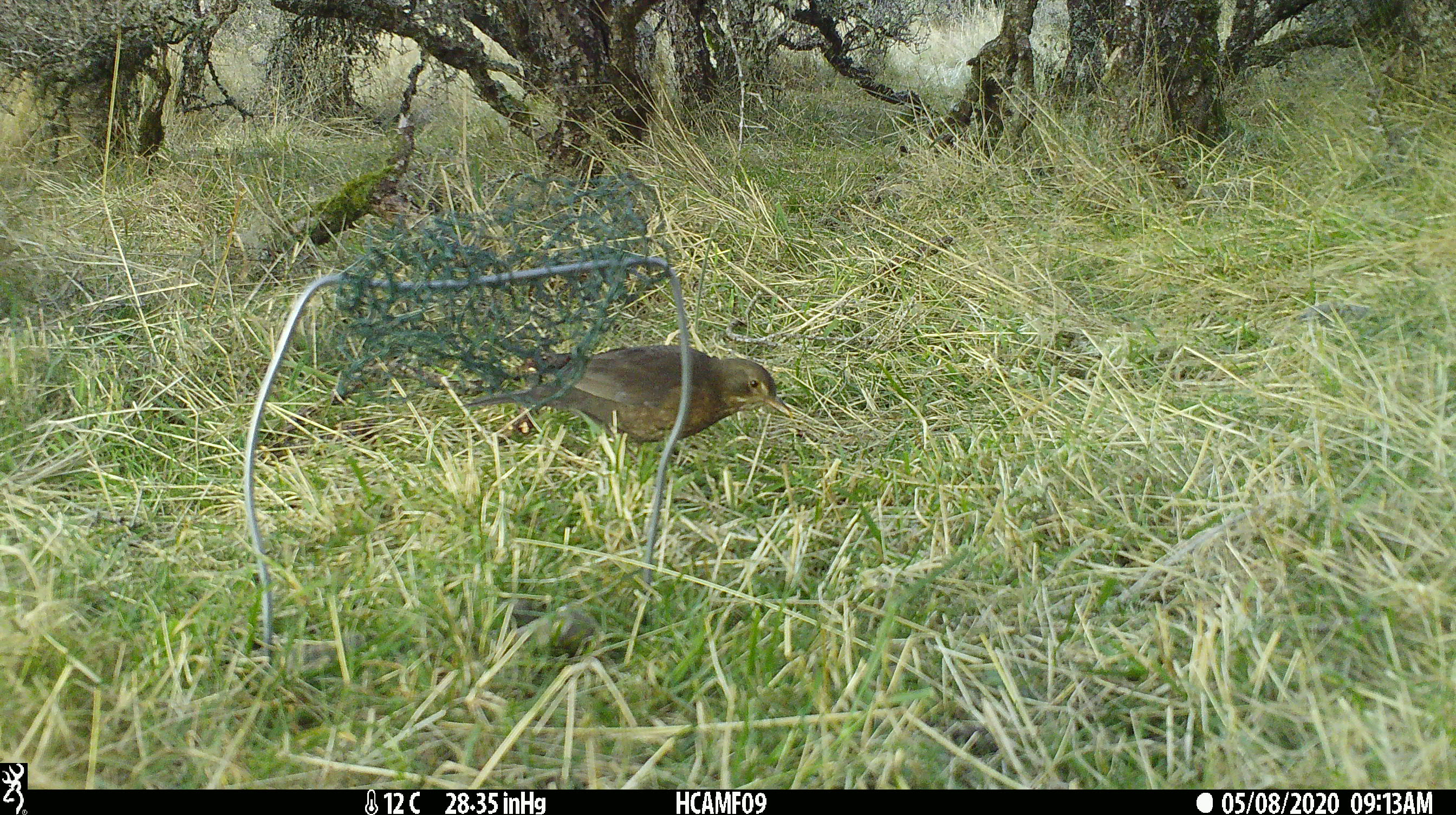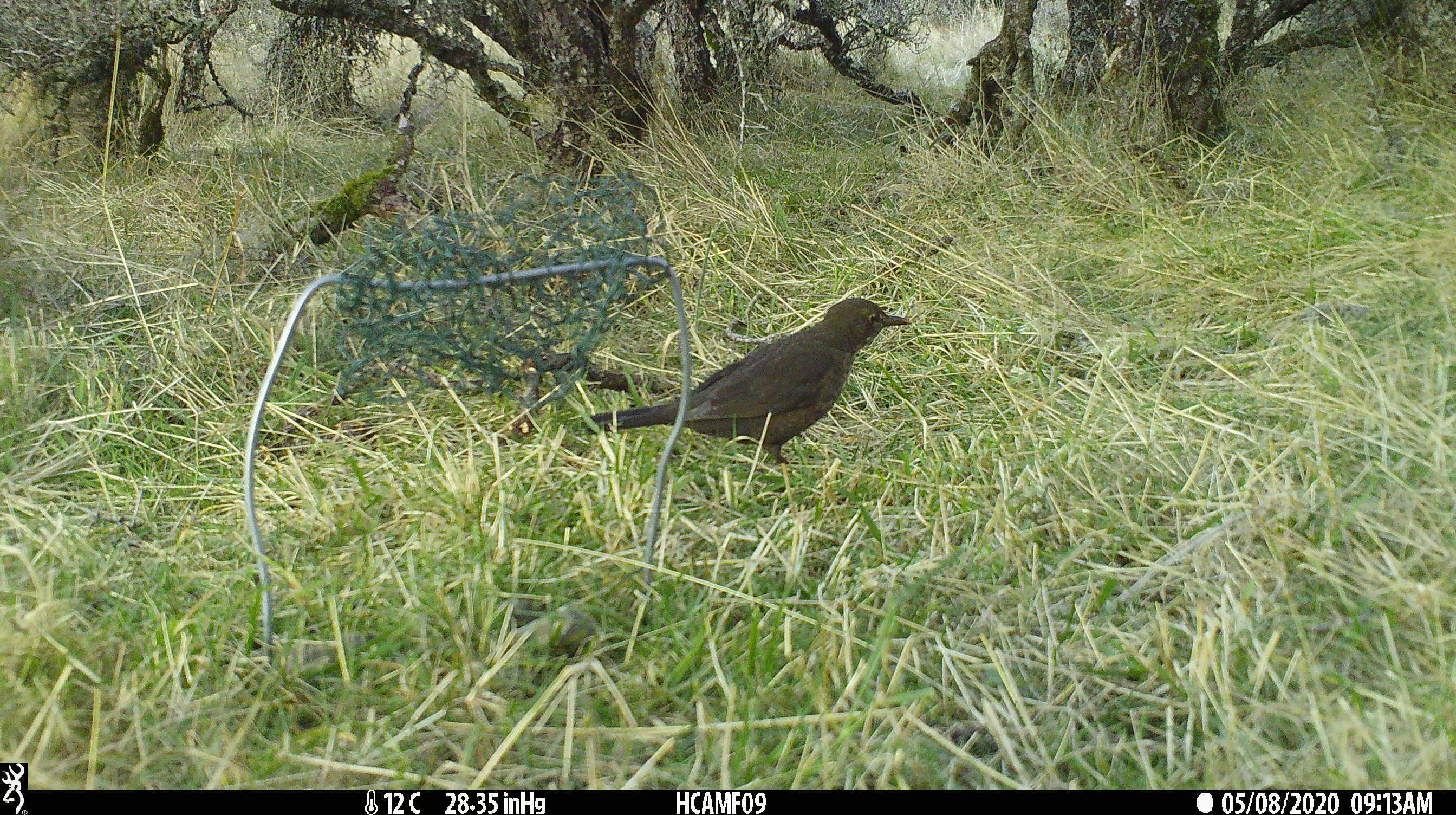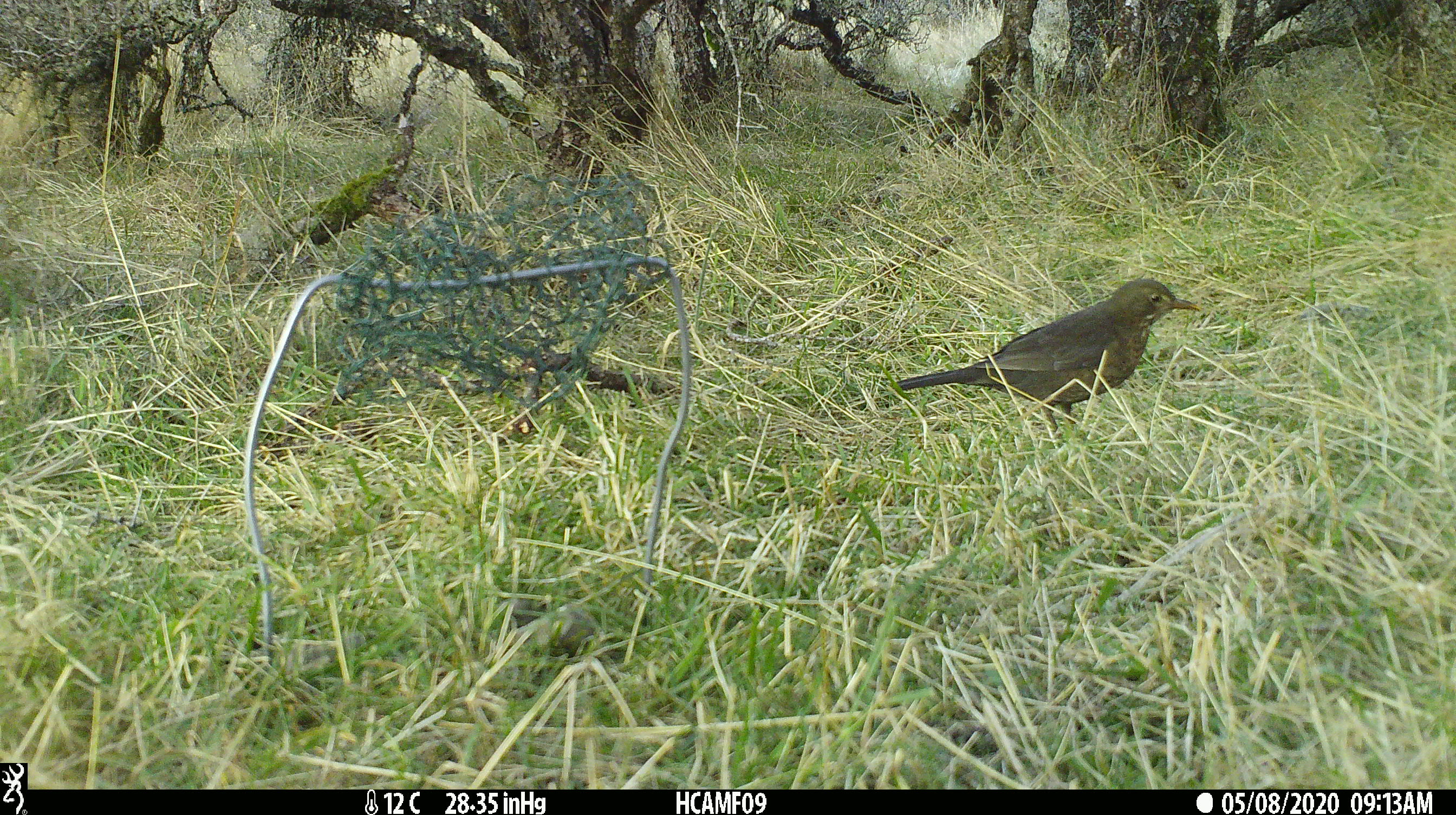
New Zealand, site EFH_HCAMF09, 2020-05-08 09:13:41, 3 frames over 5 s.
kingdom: Animalia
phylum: Chordata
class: Aves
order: Passeriformes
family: Turdidae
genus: Turdus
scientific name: Turdus merula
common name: eurasian blackbird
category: blackbird